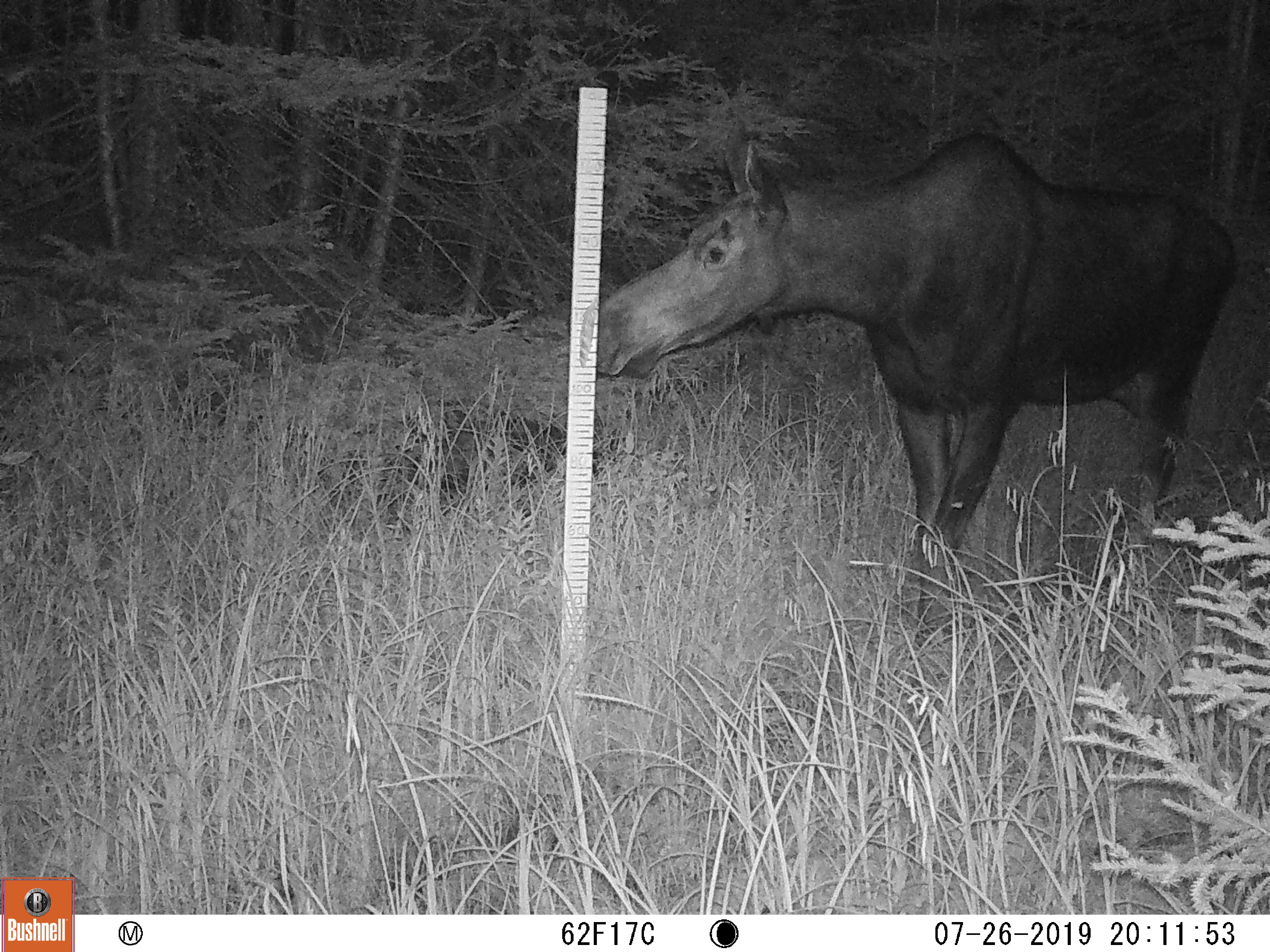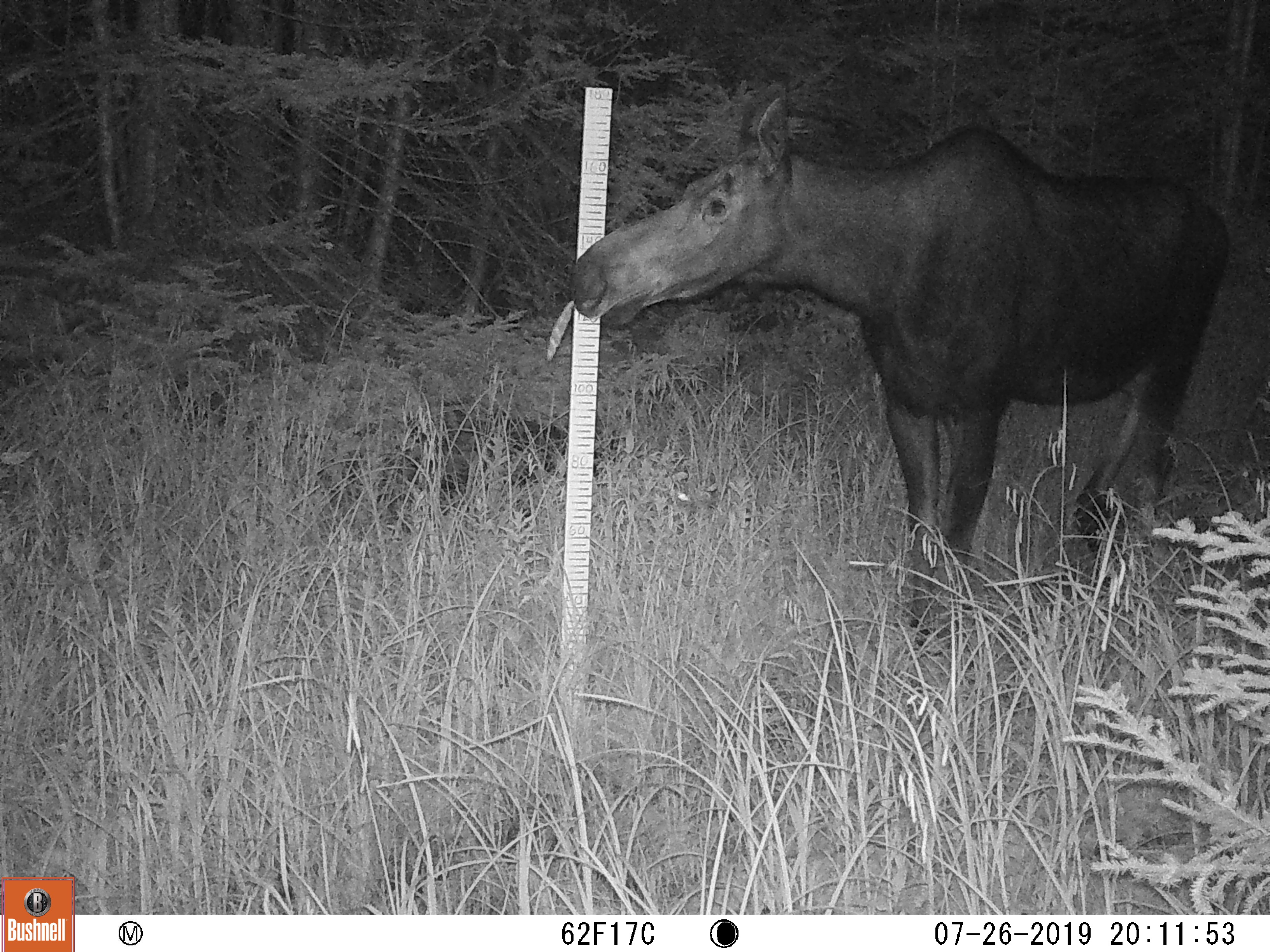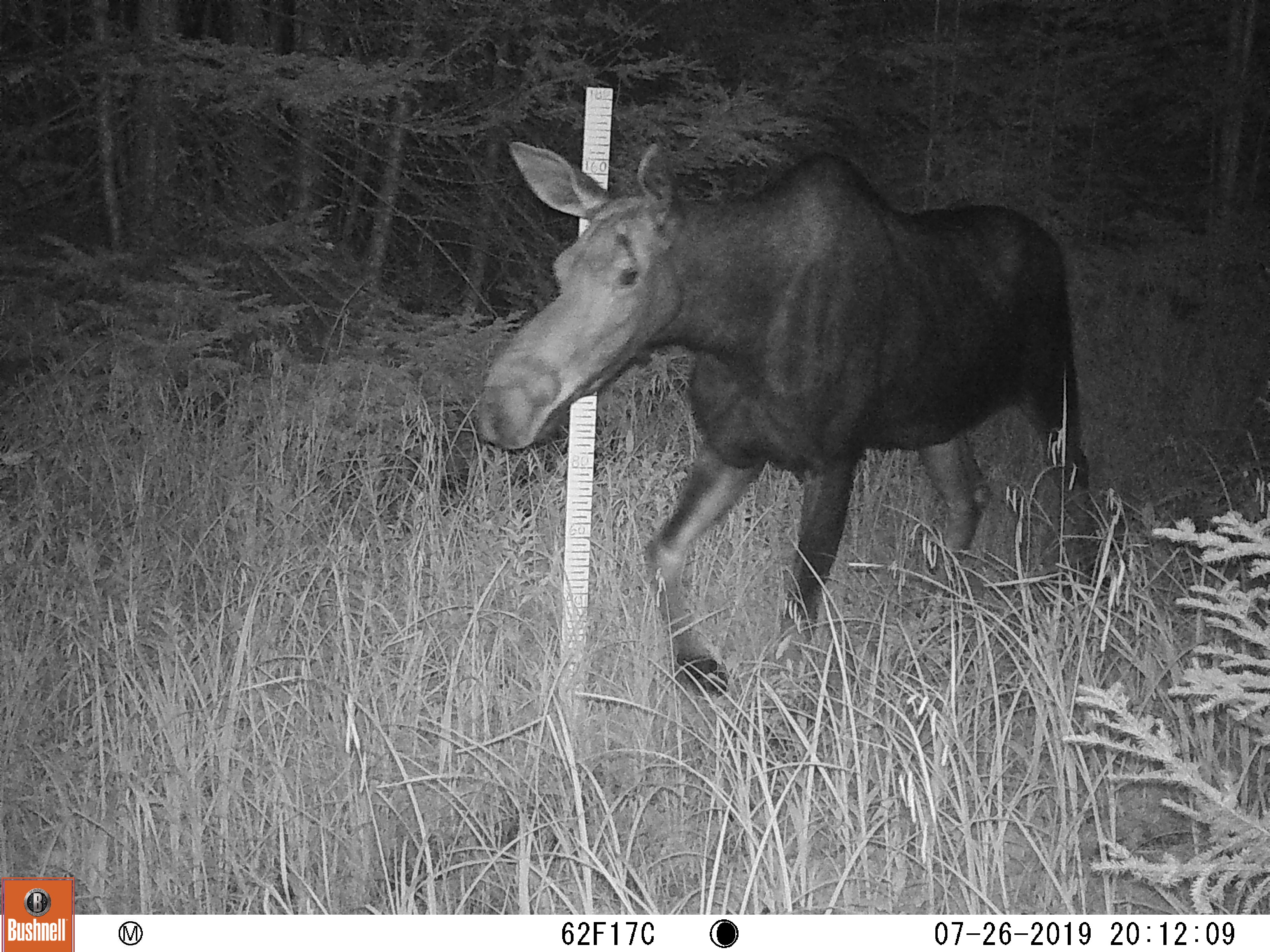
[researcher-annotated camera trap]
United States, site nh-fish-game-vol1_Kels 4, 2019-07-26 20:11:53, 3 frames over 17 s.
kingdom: Animalia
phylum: Chordata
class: Mammalia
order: Artiodactyla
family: Cervidae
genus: Alces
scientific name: Alces alces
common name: moose